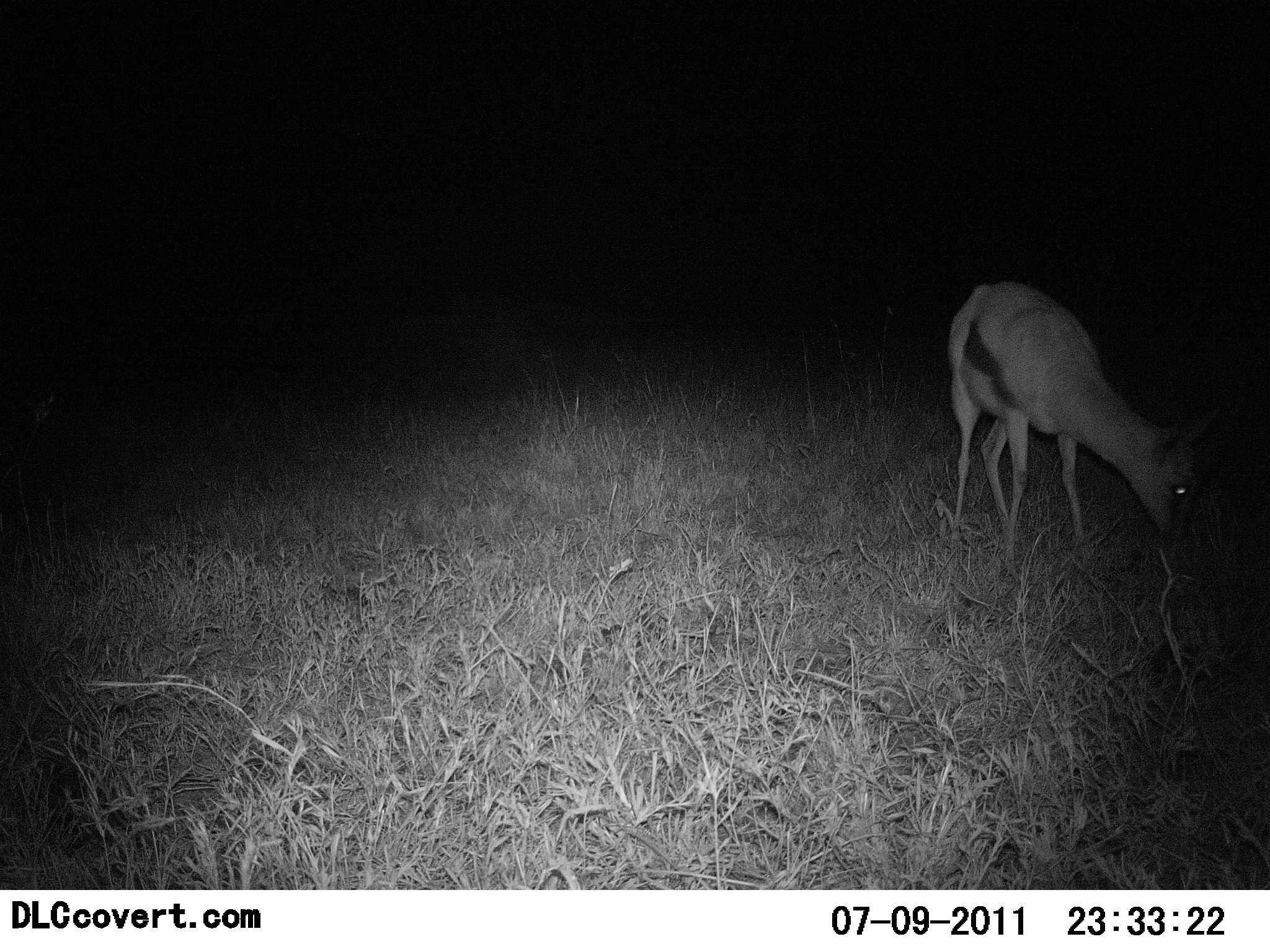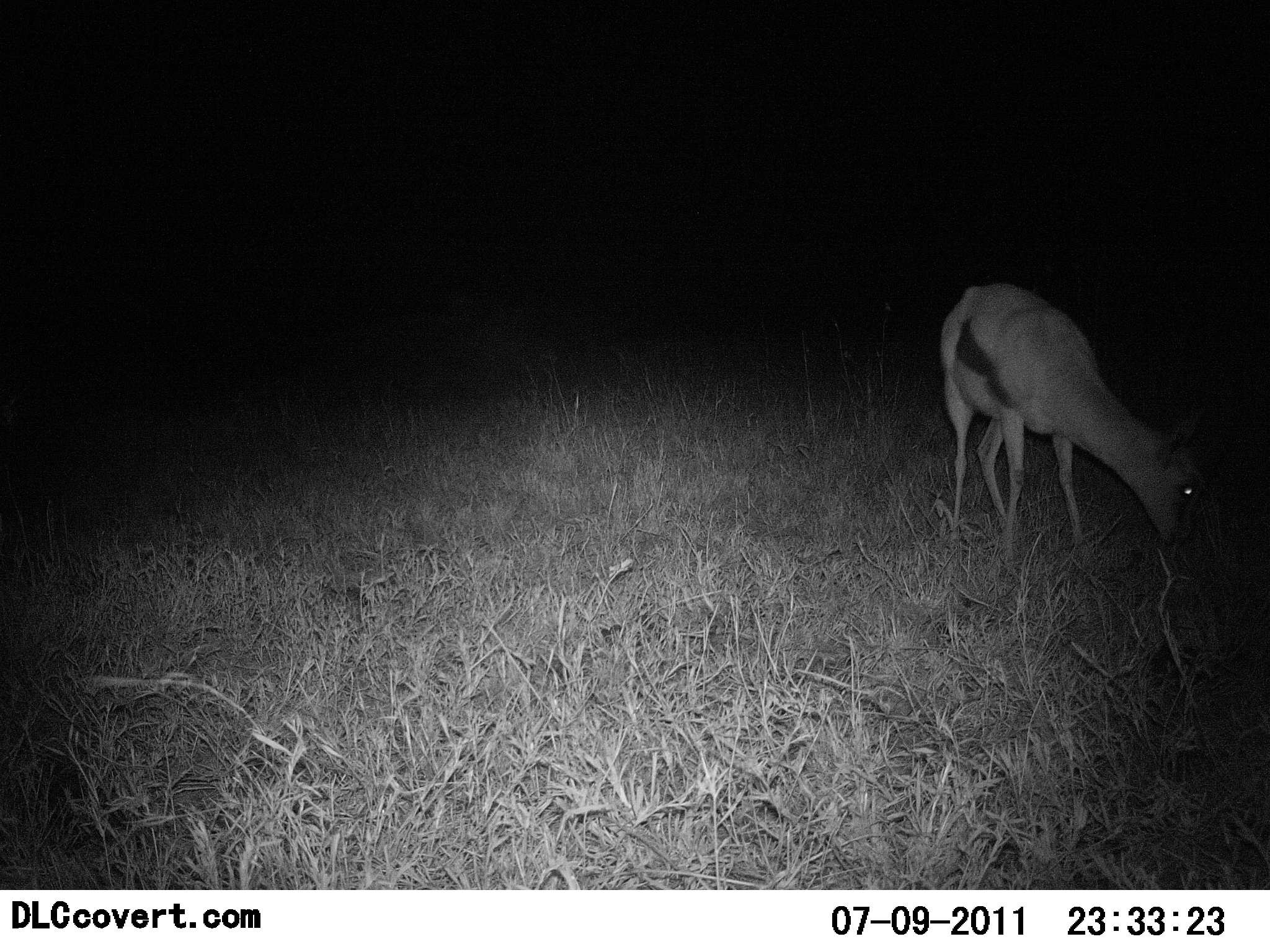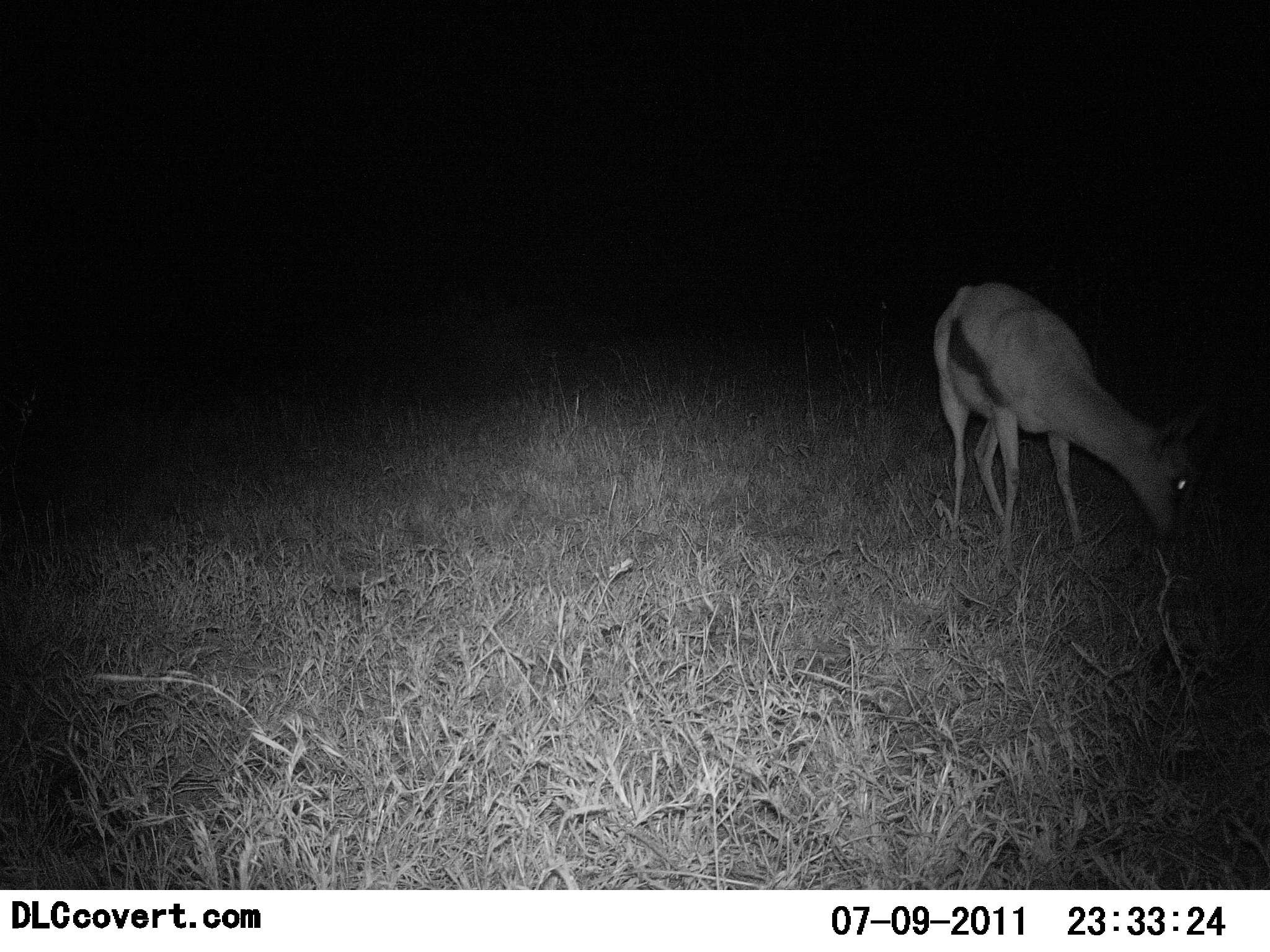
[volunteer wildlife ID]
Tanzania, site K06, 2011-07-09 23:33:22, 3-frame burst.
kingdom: Animalia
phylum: Chordata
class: Mammalia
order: Artiodactyla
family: Bovidae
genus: Eudorcas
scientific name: Eudorcas thomsonii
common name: thomson's gazelle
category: gazellethomsons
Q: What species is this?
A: Gazellethomsons (thomson's gazelle) (Eudorcas thomsonii).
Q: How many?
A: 1.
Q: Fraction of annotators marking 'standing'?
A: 31%.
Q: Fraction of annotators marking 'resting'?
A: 0%.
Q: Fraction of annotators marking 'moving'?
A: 0%.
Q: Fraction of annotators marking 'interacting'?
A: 0%.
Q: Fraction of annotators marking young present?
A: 0%.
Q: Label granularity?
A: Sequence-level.